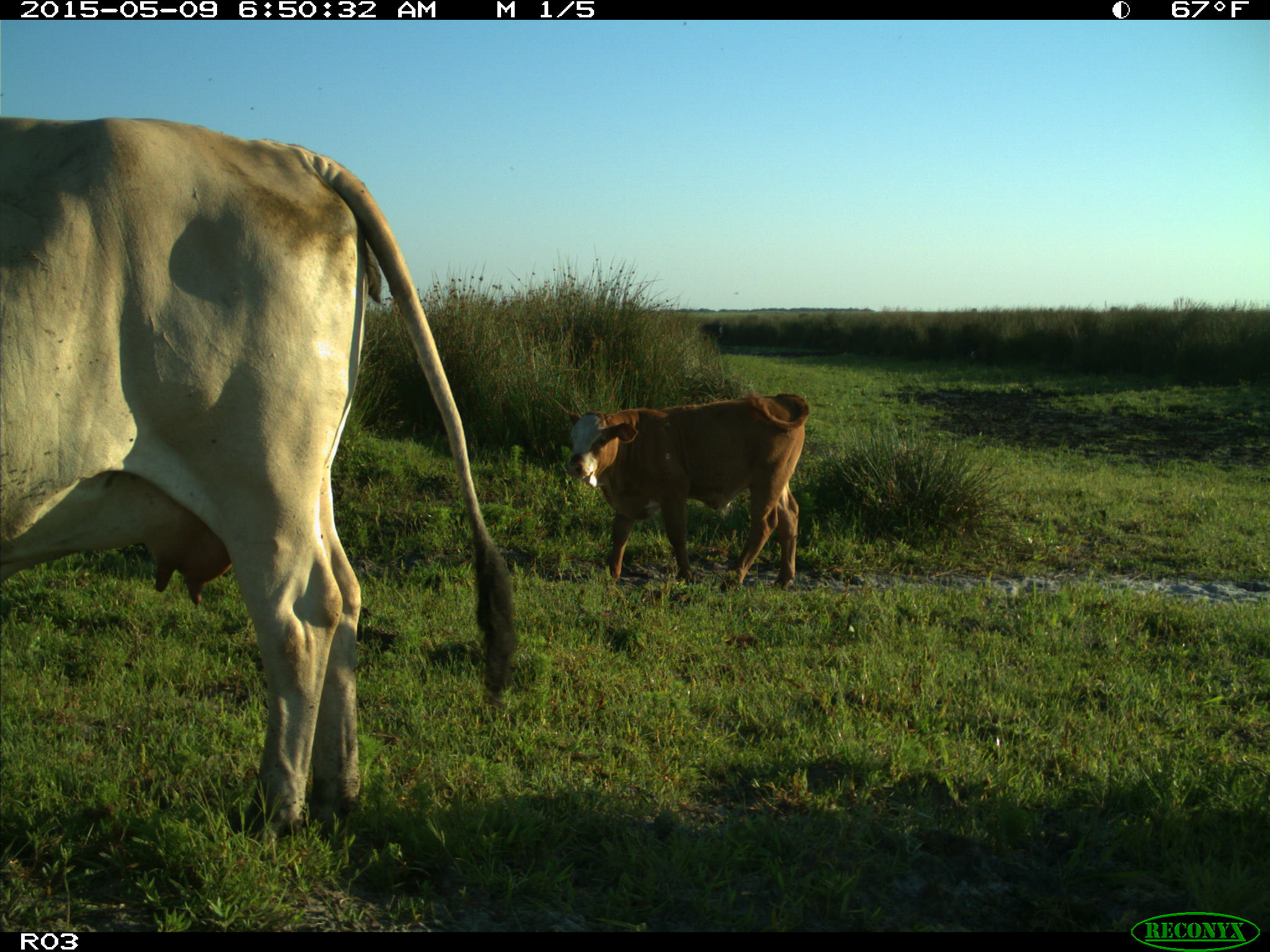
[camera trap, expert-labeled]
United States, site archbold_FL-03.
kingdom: Animalia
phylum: Chordata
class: Mammalia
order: Artiodactyla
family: Bovidae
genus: Bos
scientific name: Bos taurus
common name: domestic cow